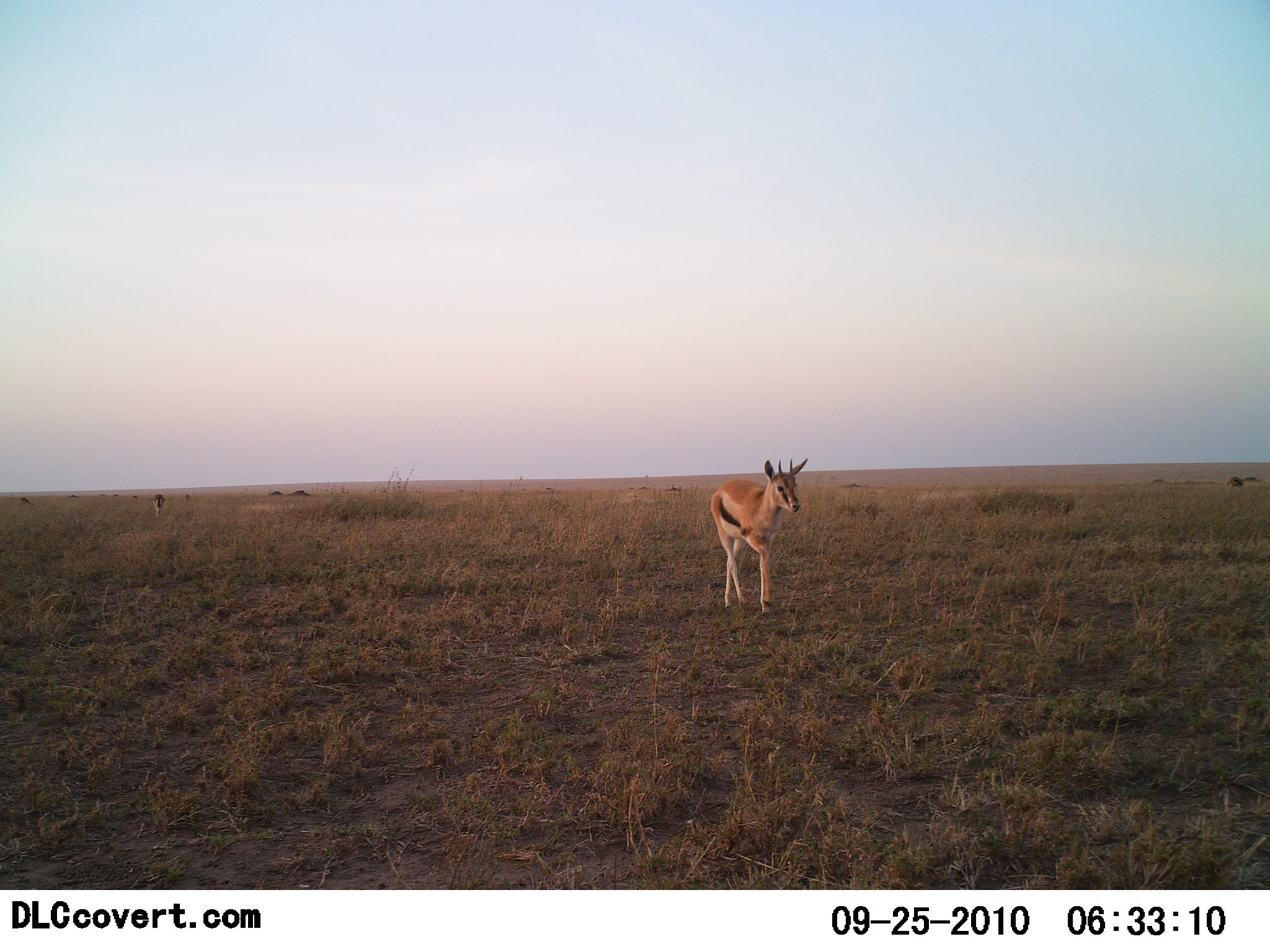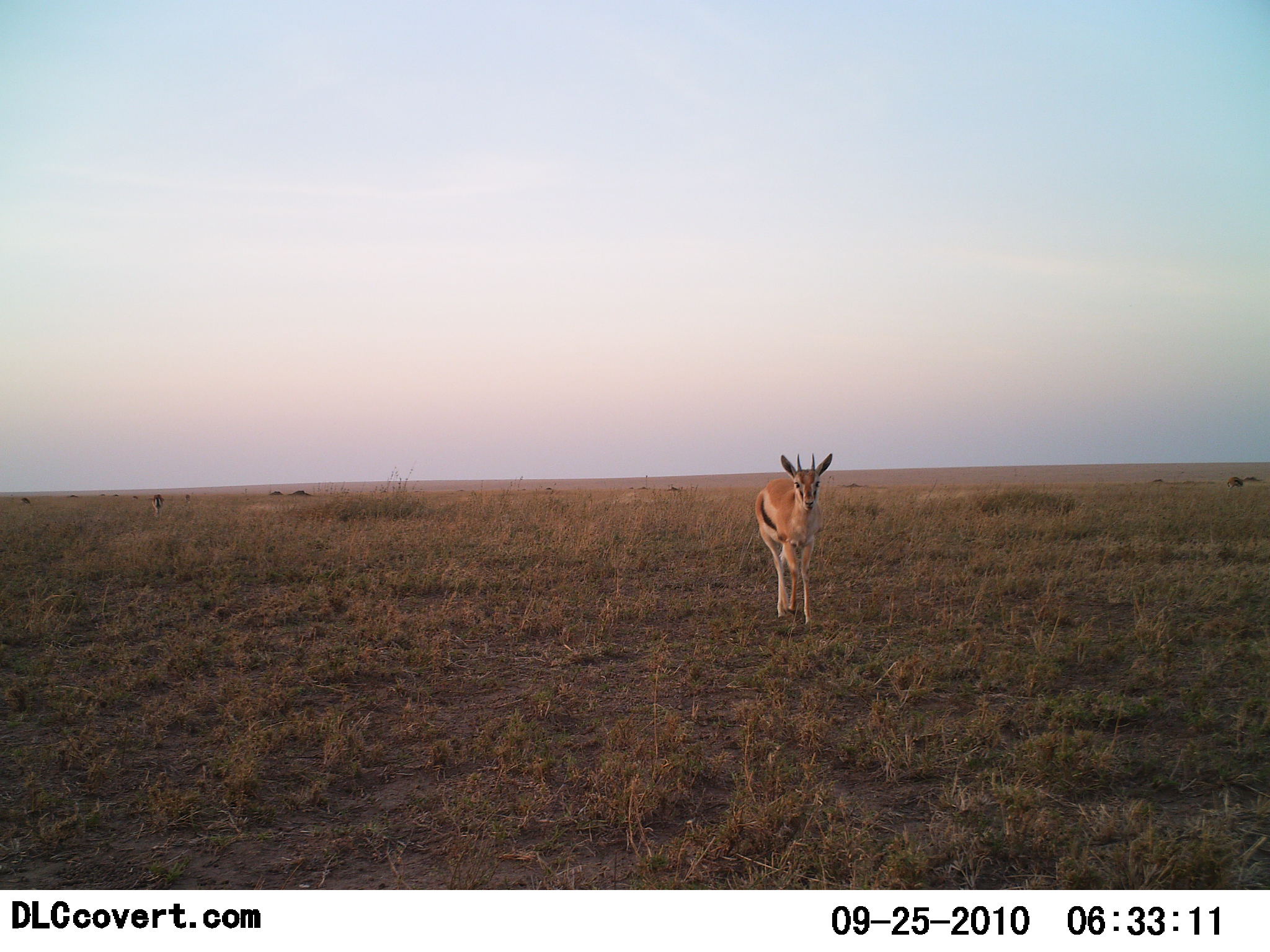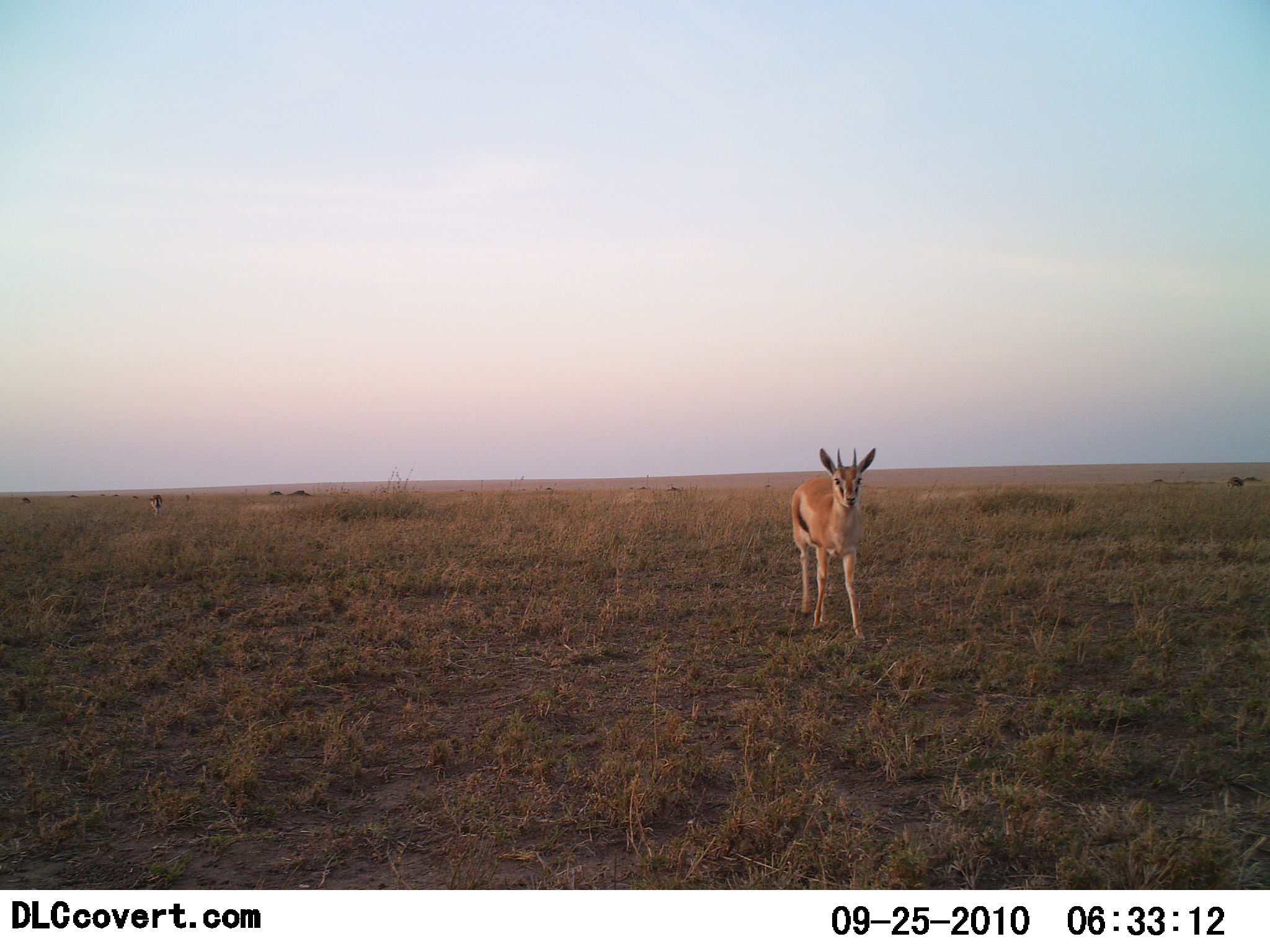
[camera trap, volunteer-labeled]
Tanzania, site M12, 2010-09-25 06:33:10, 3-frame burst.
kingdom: Animalia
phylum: Chordata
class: Mammalia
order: Artiodactyla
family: Bovidae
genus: Eudorcas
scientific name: Eudorcas thomsonii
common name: thomson's gazelle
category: gazellethomsons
Gazellethomsons (thomson's gazelle) (Eudorcas thomsonii), count 1. Behavior (volunteer vote fractions): standing 27%, resting 0%, moving 80%, interacting 0%. Young present (vote fraction): 0%. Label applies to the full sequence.